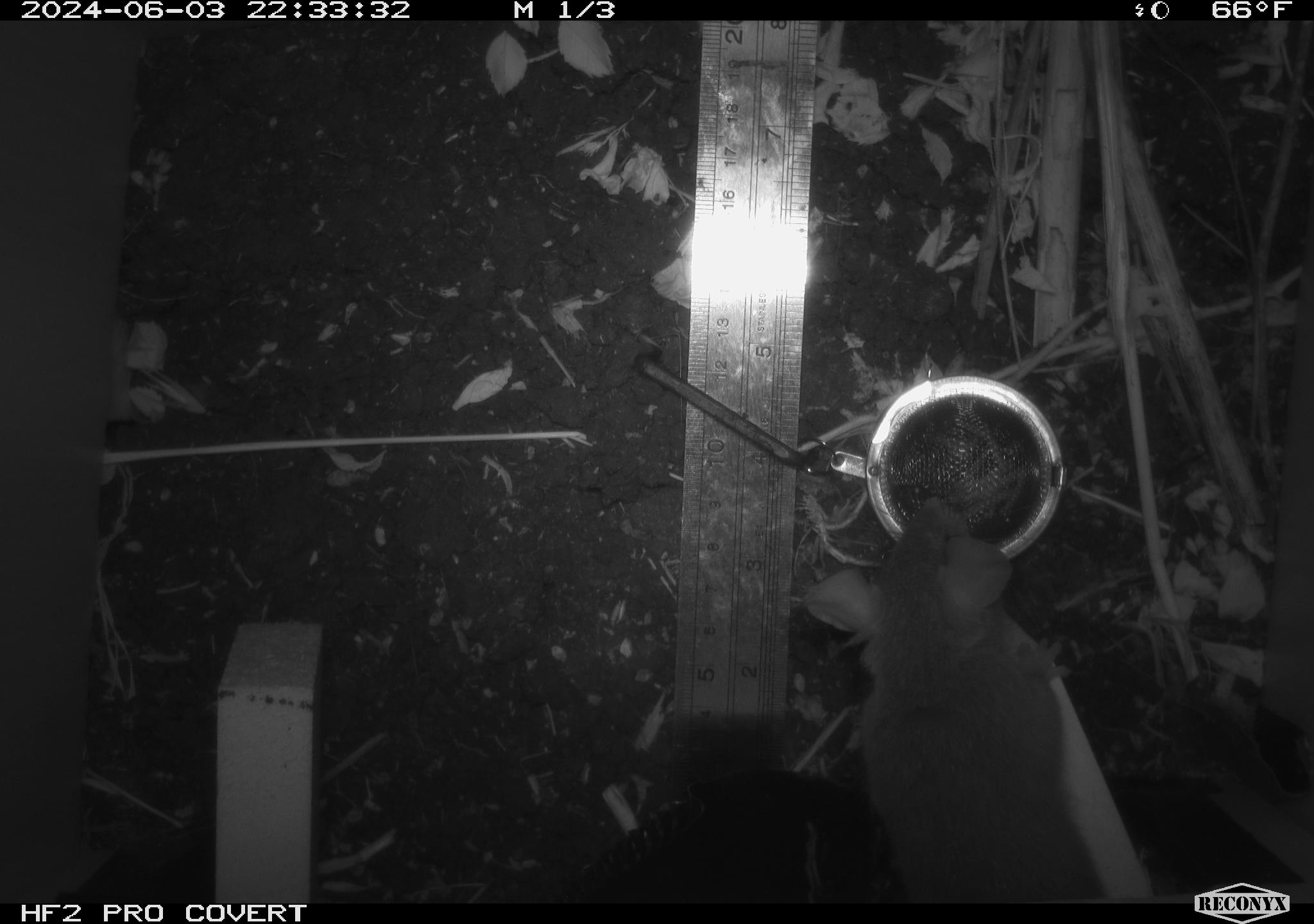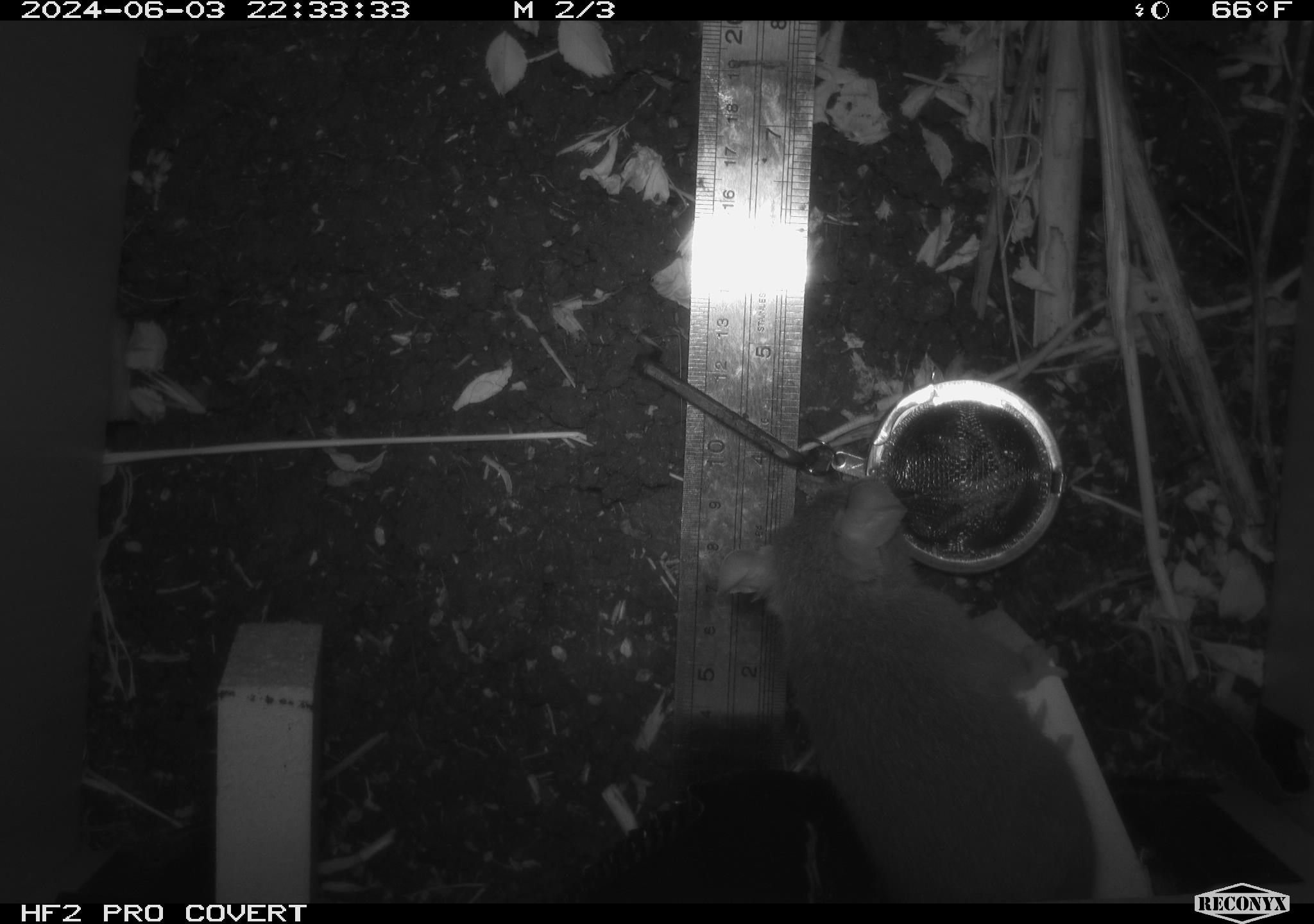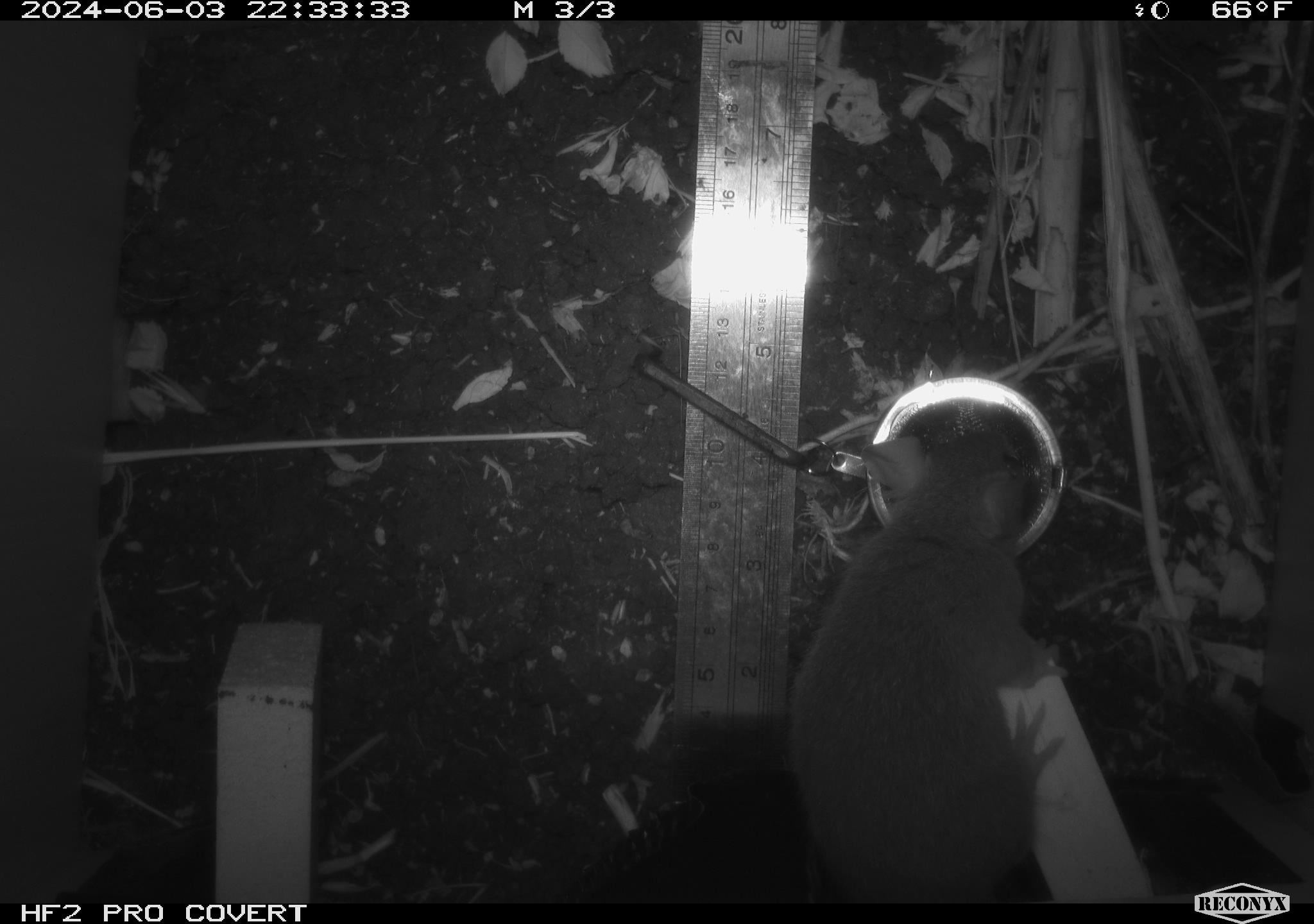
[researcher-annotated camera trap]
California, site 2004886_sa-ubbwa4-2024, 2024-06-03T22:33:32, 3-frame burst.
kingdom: Animalia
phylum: Chordata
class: Mammalia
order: Rodentia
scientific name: Rodentia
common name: woodrat or rat or mouse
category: woodrat or rat or mouse species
Woodrat or rat or mouse species (woodrat or rat or mouse) (Rodentia).